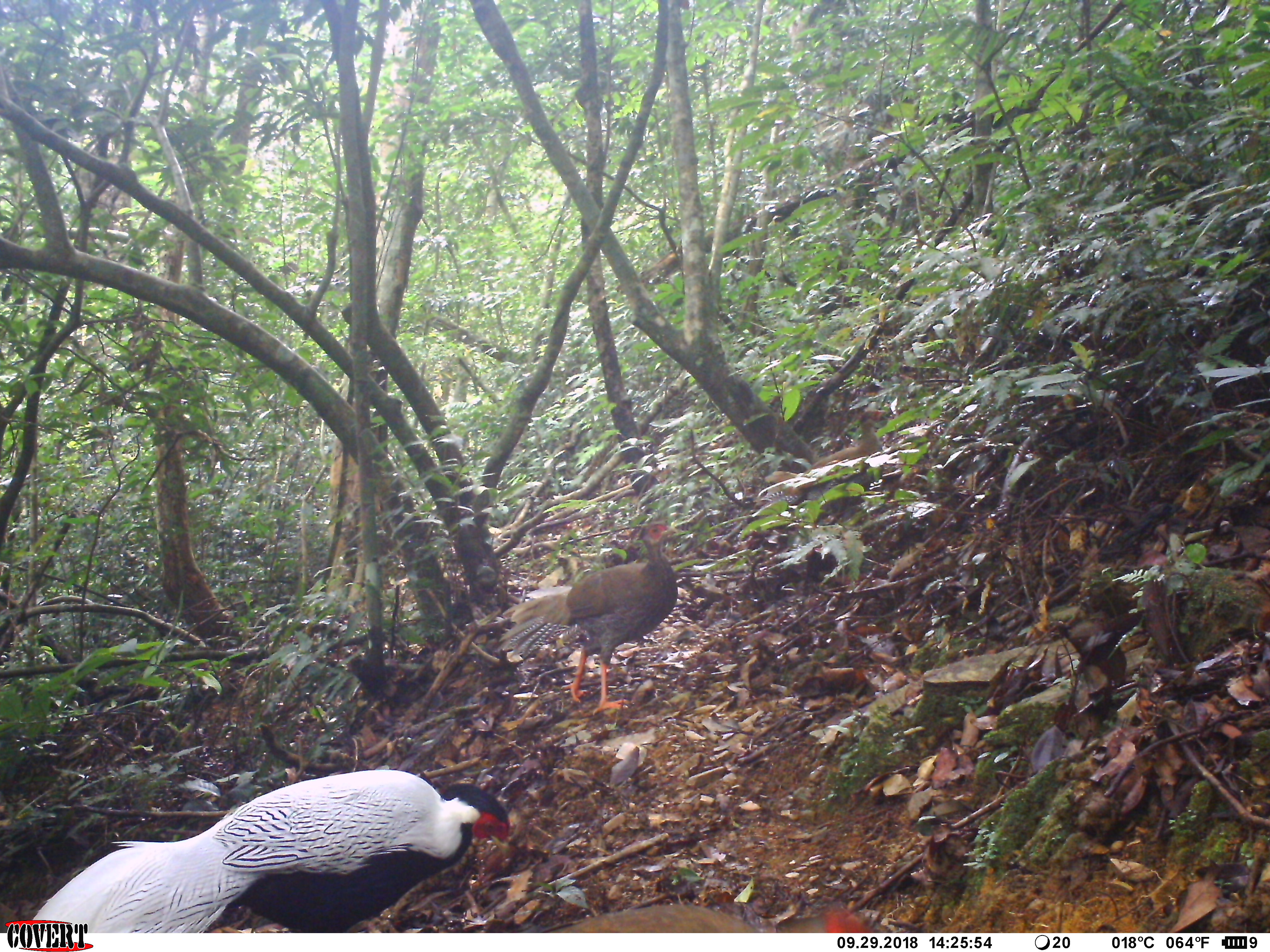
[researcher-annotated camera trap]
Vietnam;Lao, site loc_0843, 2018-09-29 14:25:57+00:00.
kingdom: Animalia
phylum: Chordata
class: Aves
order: Galliformes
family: Phasianidae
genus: Lophura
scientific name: Lophura nycthemera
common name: silver pheasant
Silver pheasant (Lophura nycthemera). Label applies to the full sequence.